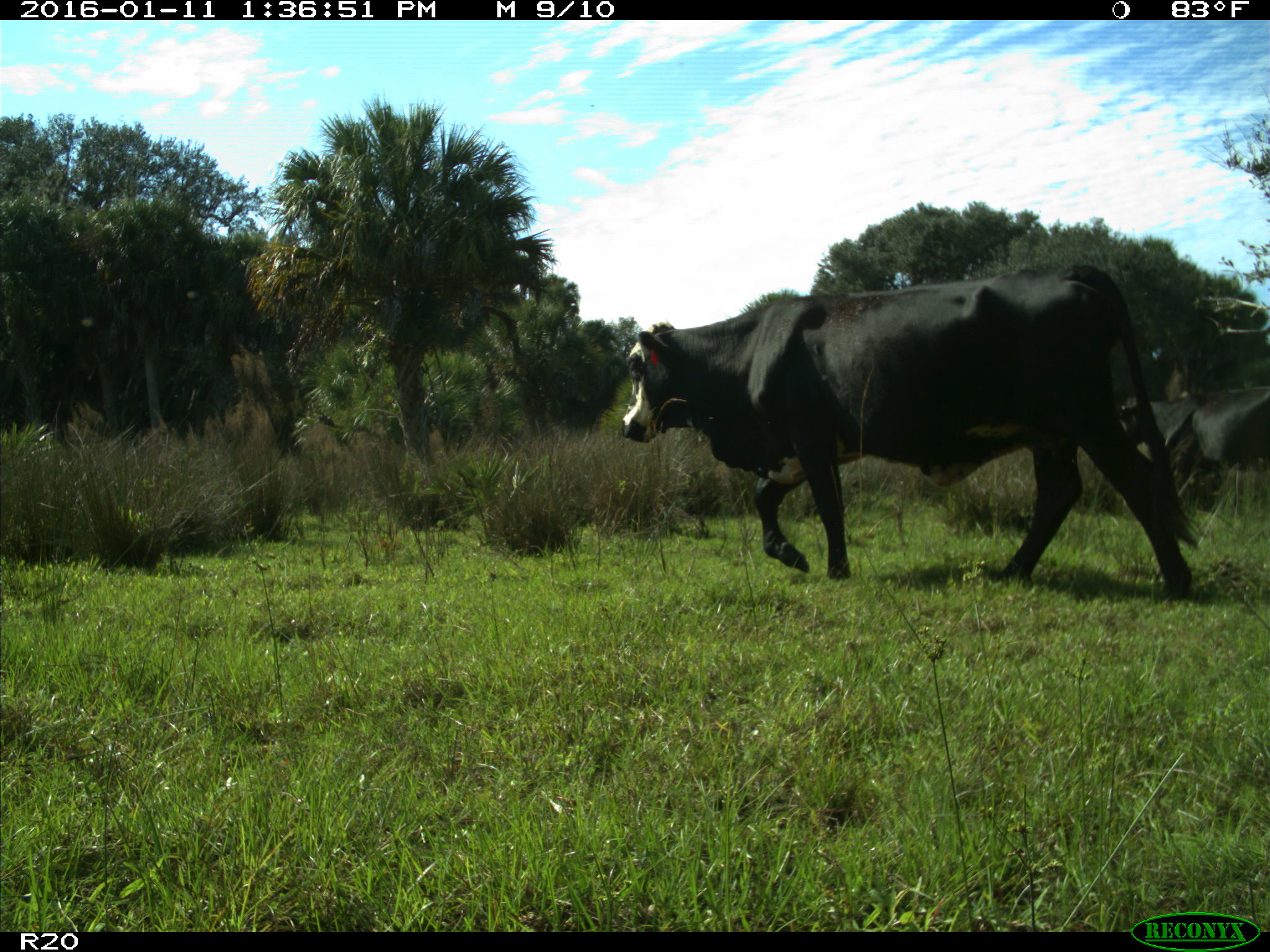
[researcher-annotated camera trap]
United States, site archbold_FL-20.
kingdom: Animalia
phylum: Chordata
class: Mammalia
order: Artiodactyla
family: Bovidae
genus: Bos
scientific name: Bos taurus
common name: domestic cow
Bos taurus (domestic cow).